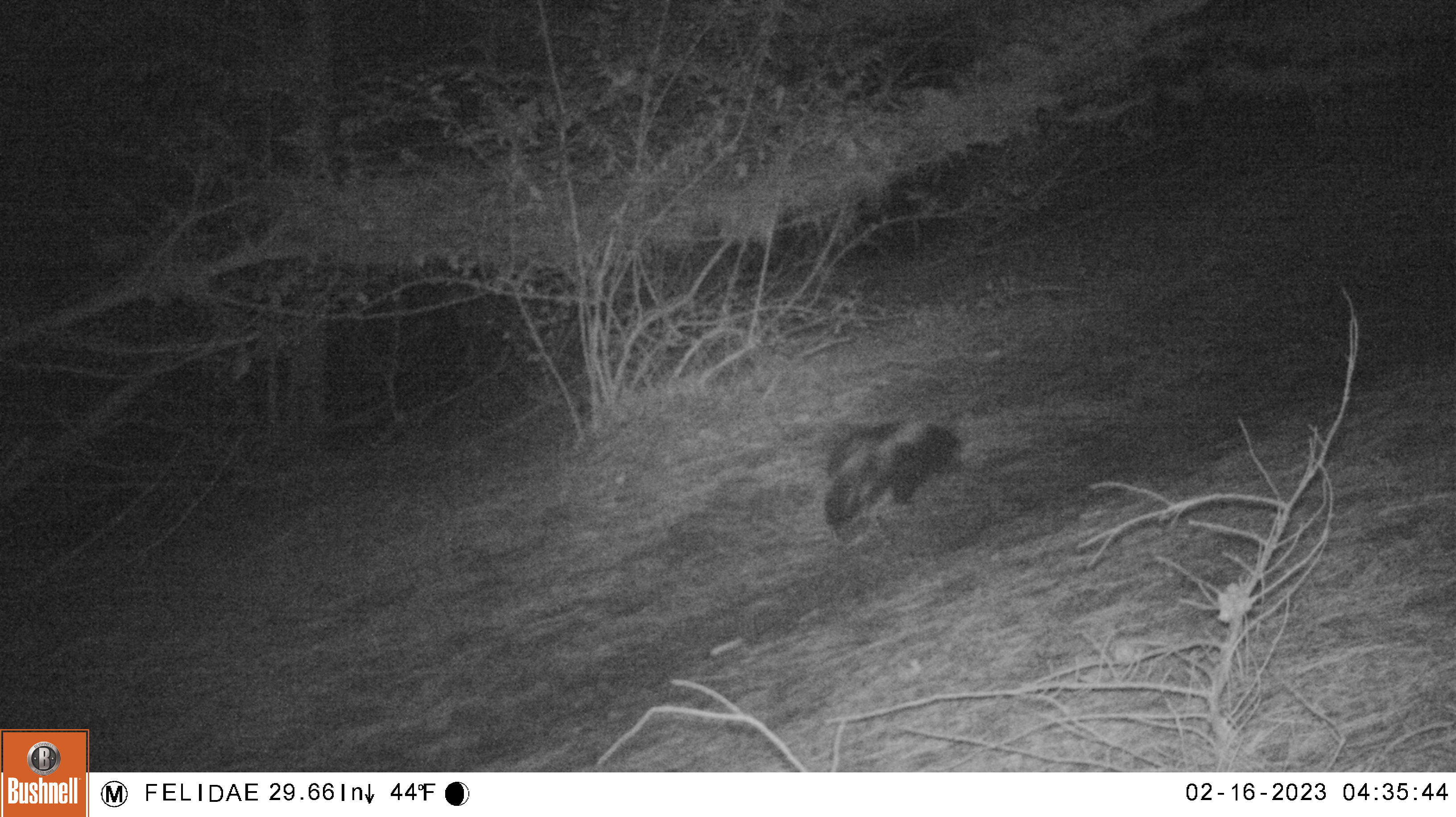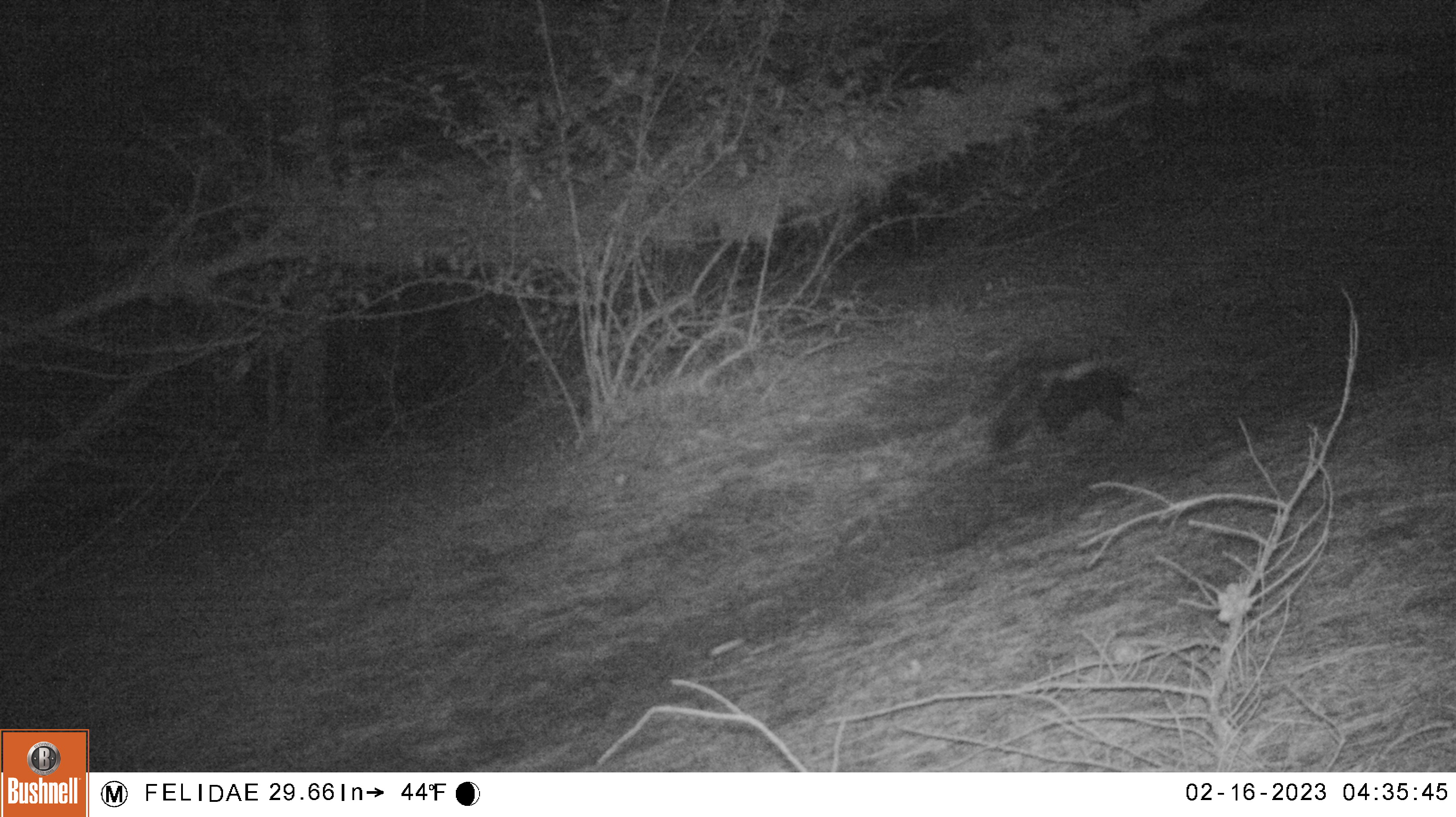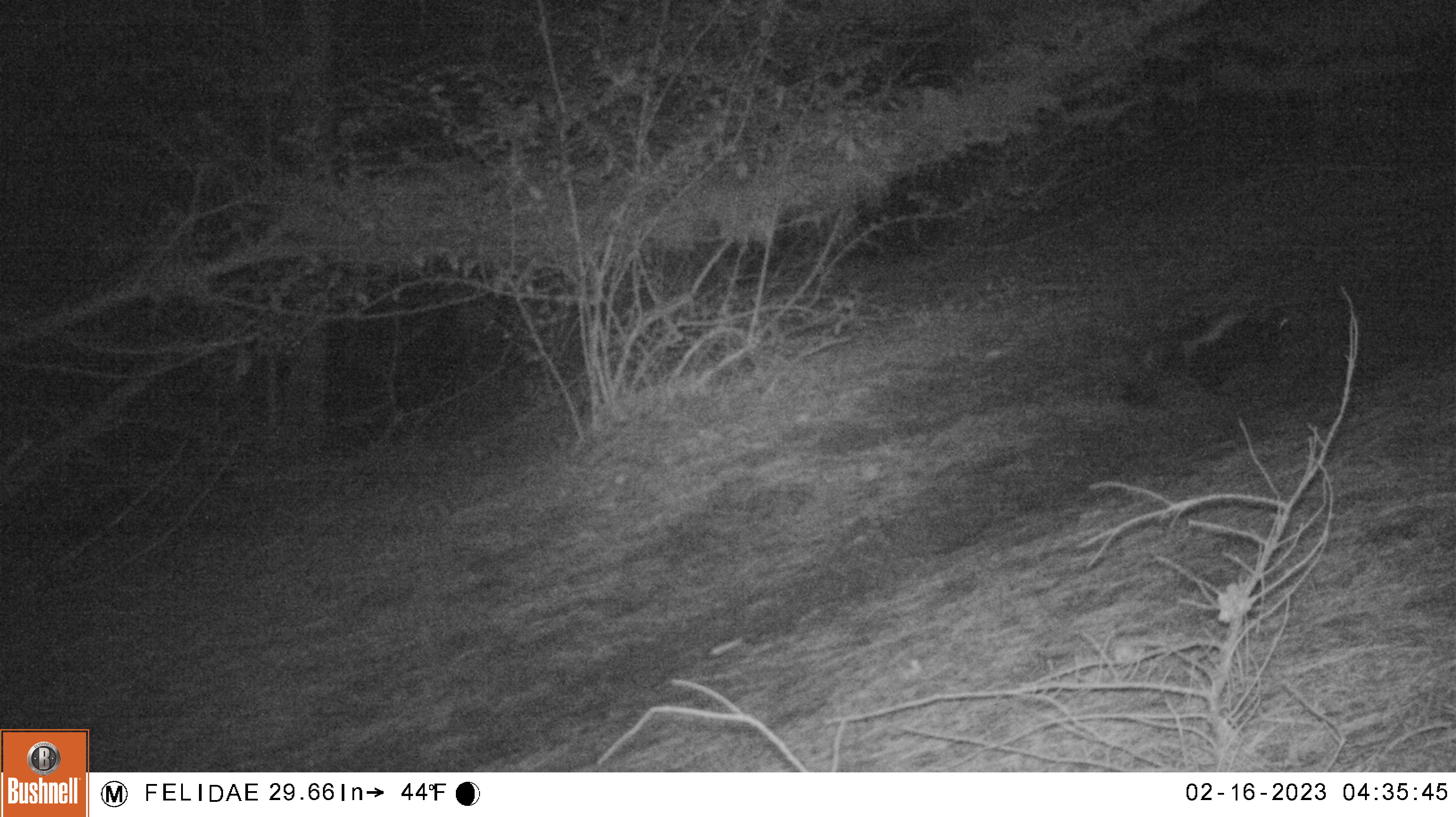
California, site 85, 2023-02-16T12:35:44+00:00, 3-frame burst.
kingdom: Animalia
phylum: Chordata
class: Mammalia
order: Carnivora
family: Mephitidae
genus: Mephitis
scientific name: Mephitis mephitis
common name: striped skunk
Striped skunk (Mephitis mephitis).